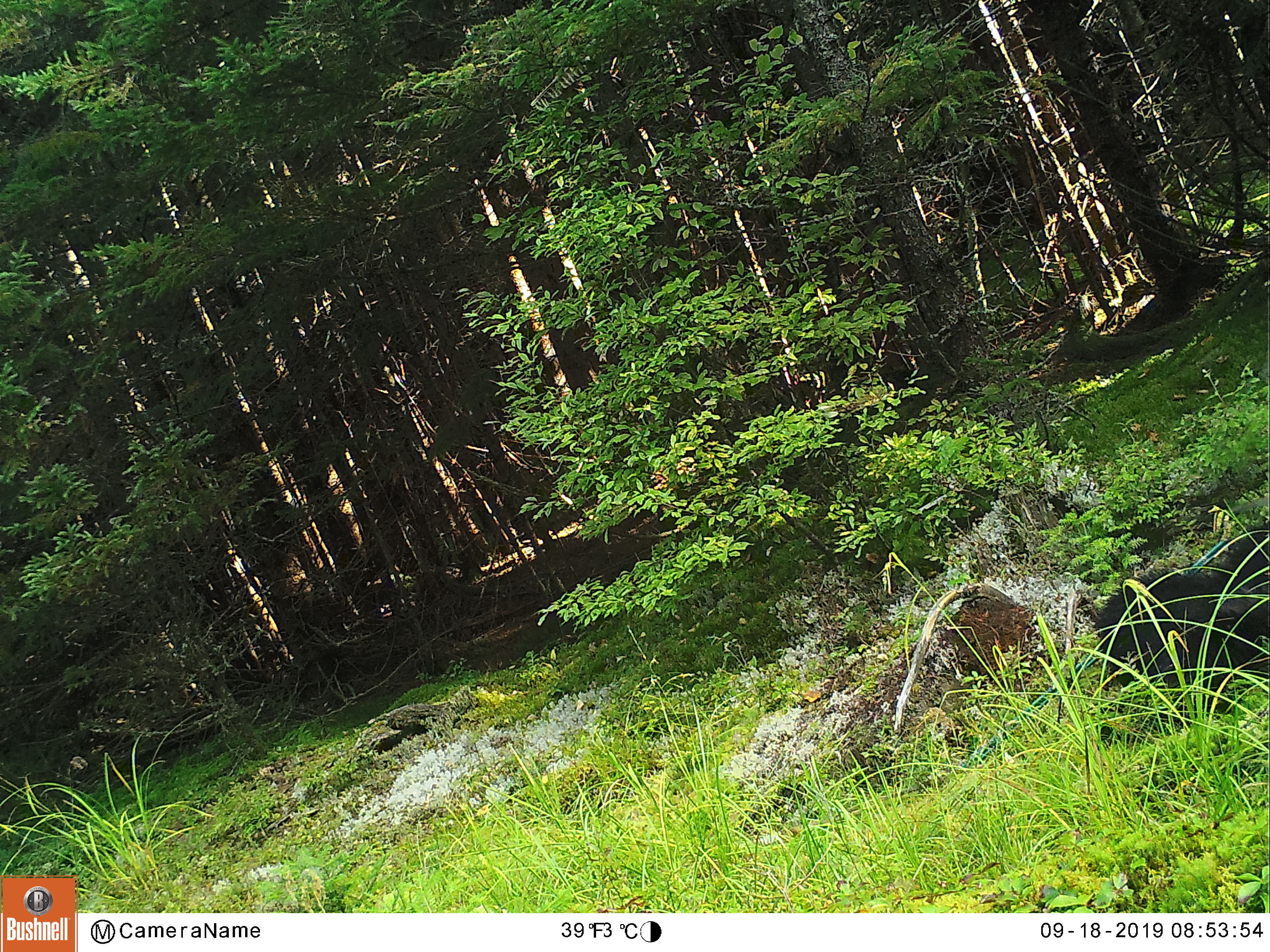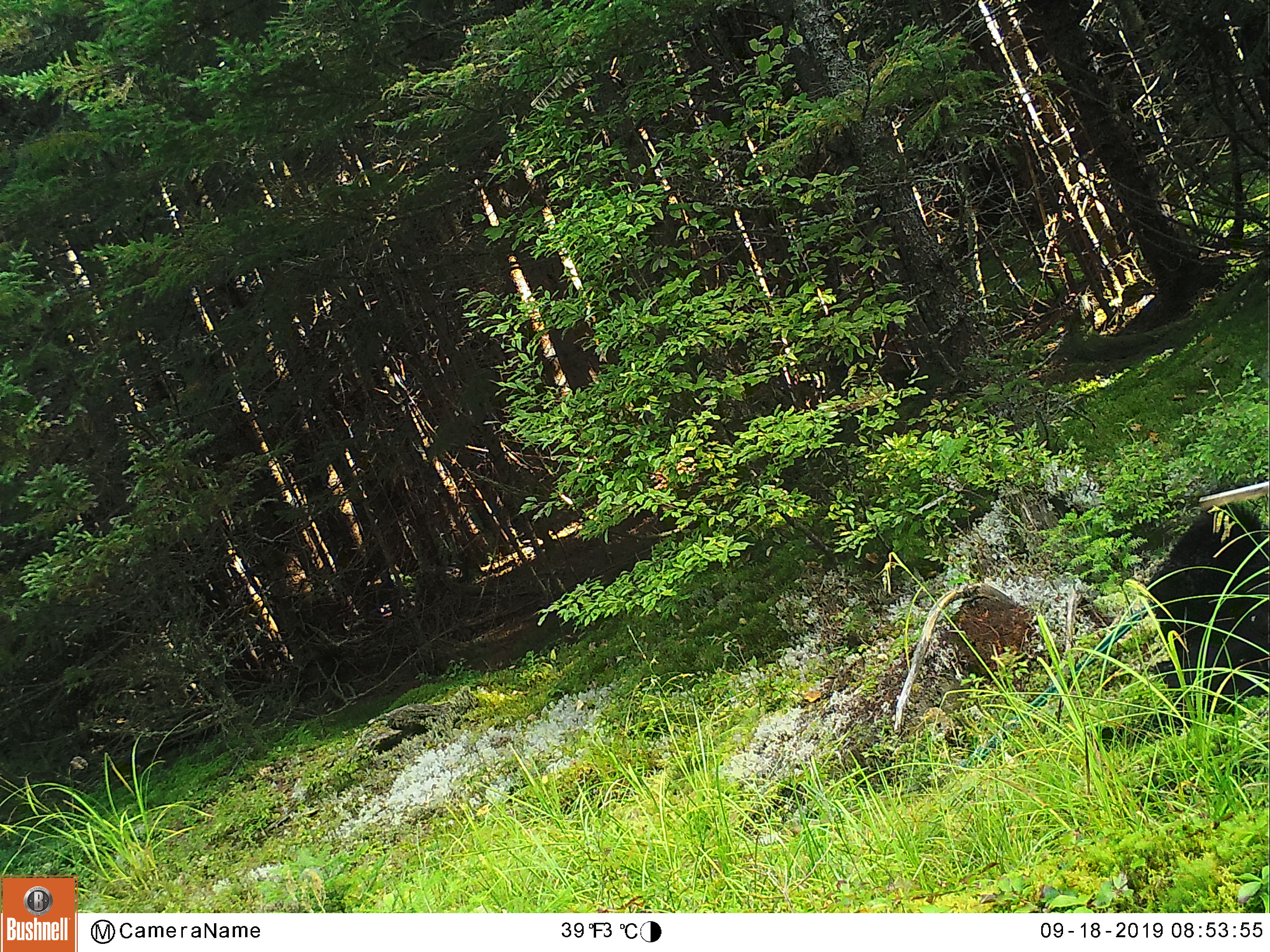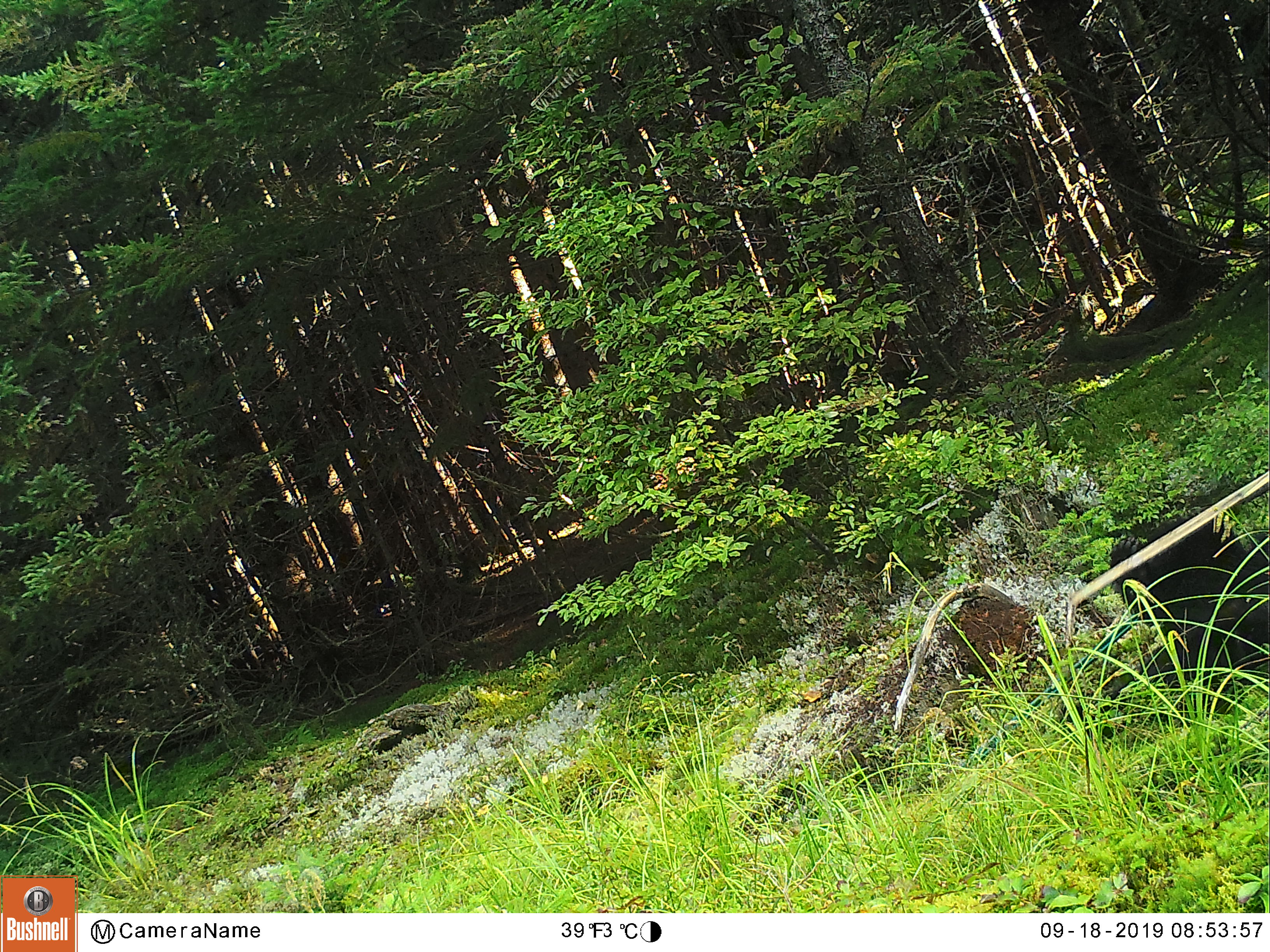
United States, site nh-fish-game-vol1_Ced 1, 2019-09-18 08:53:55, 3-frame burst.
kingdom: Animalia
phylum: Chordata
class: Mammalia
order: Carnivora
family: Ursidae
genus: Ursus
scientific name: Ursus americanus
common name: black bear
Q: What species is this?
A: Black bear (Ursus americanus).